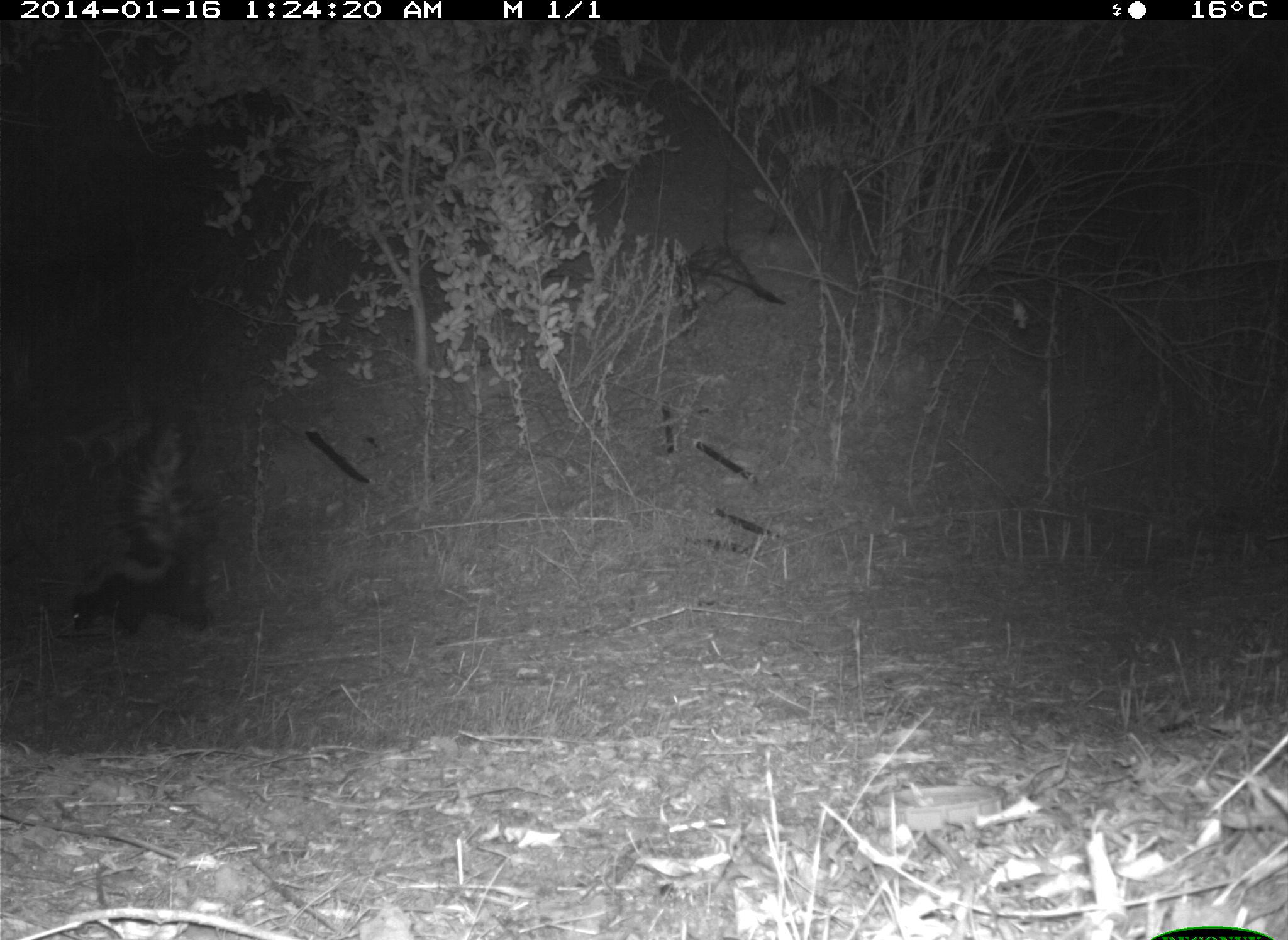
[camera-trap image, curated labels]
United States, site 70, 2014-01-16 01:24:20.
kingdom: Animalia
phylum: Chordata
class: Mammalia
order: Carnivora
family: Mephitidae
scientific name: Mephitidae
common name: skunk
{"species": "skunk (Mephitidae)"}